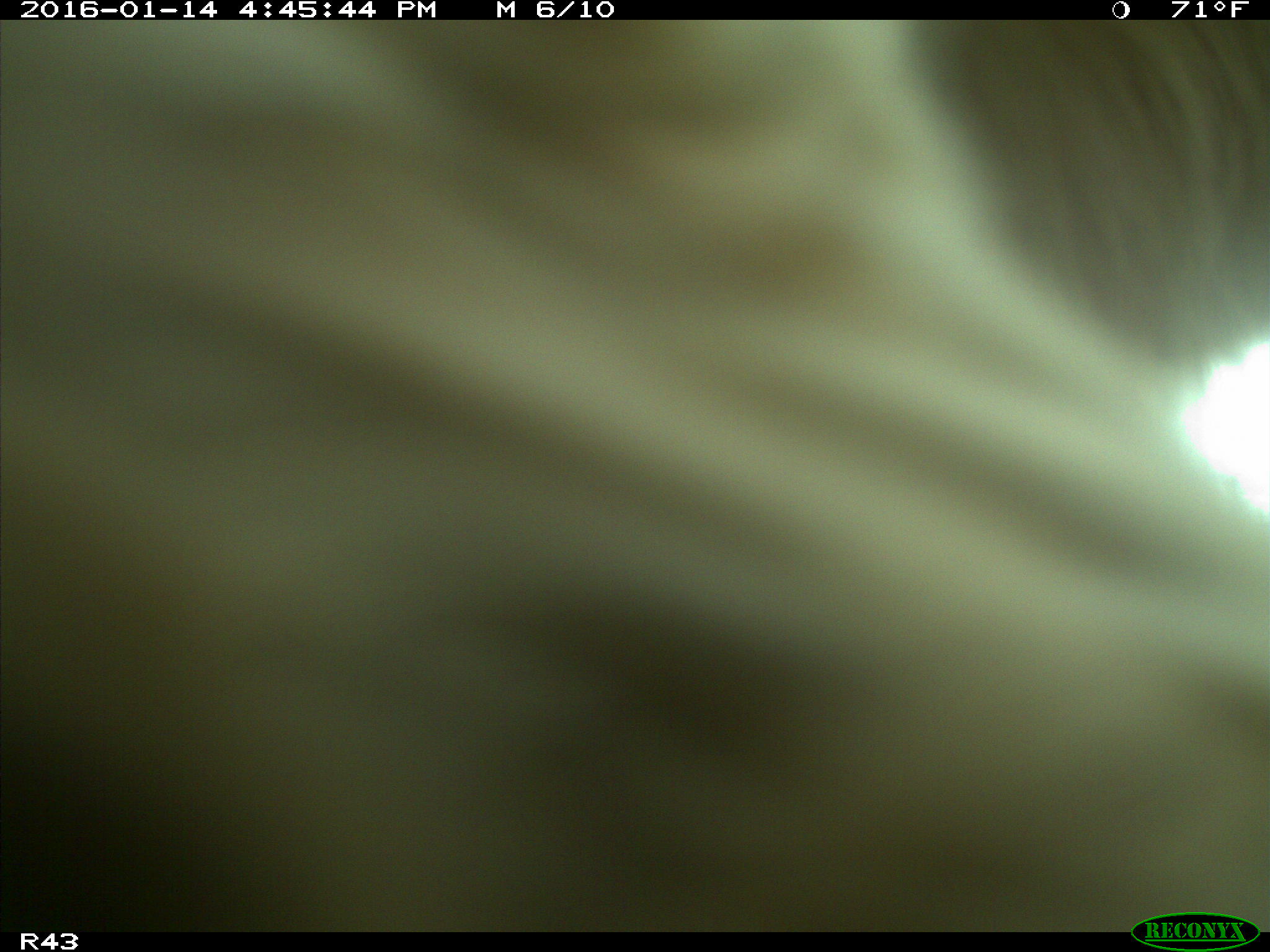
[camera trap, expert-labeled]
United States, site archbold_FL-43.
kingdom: Animalia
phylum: Chordata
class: Mammalia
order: Artiodactyla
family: Bovidae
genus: Bos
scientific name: Bos taurus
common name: domestic cow